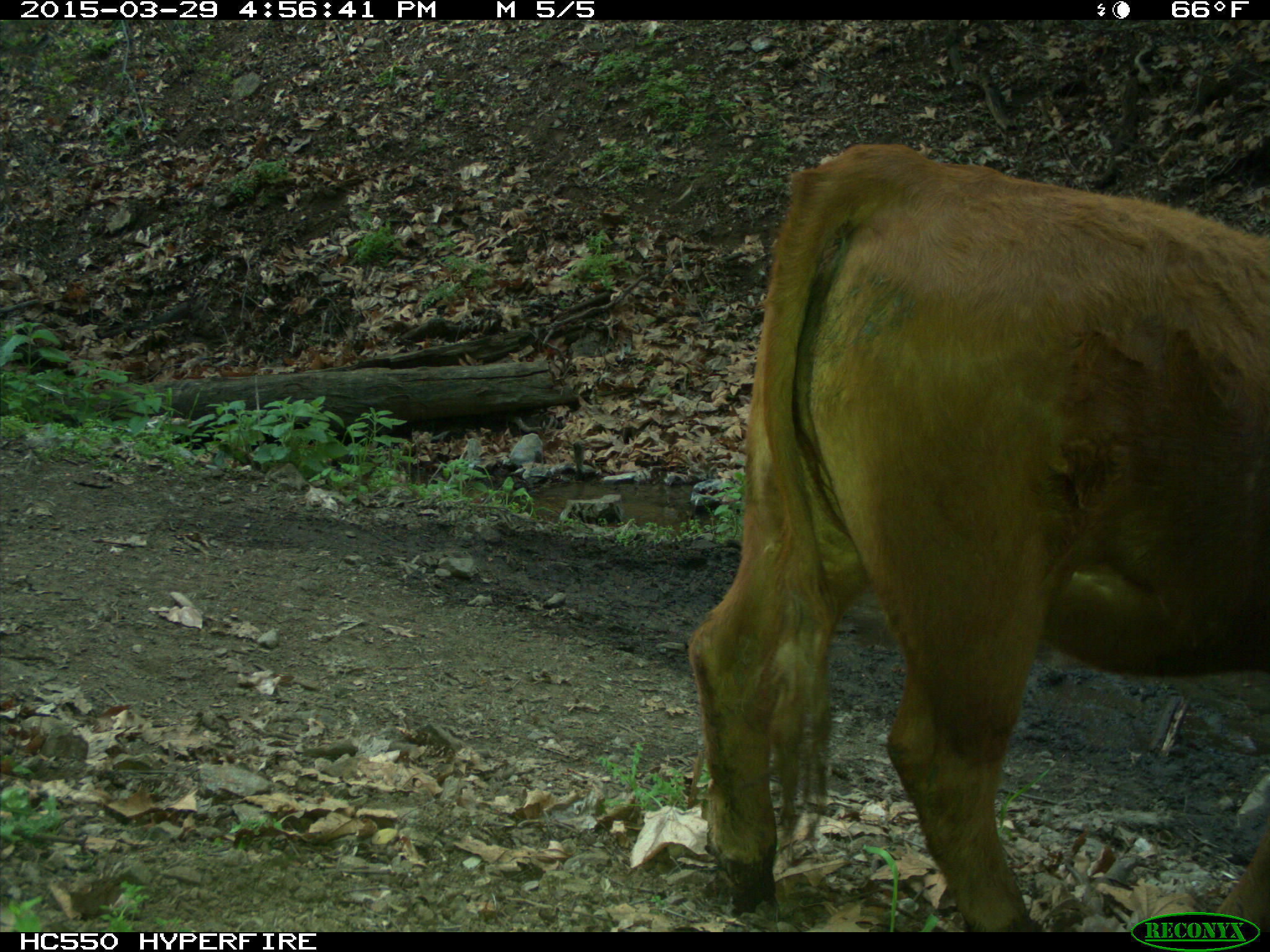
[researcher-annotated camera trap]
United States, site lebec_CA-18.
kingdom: Animalia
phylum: Chordata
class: Mammalia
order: Artiodactyla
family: Bovidae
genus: Bos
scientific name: Bos taurus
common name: domestic cow